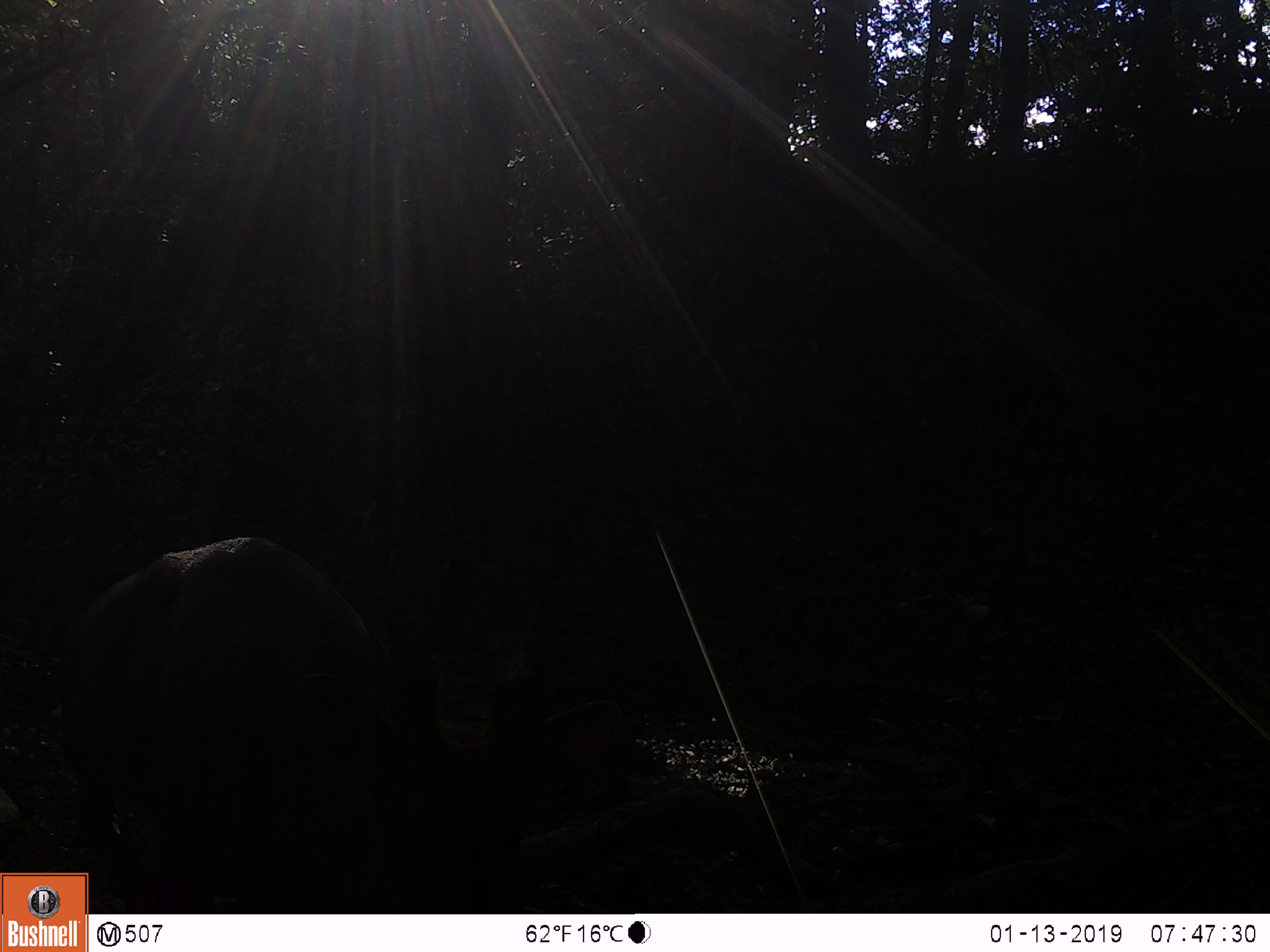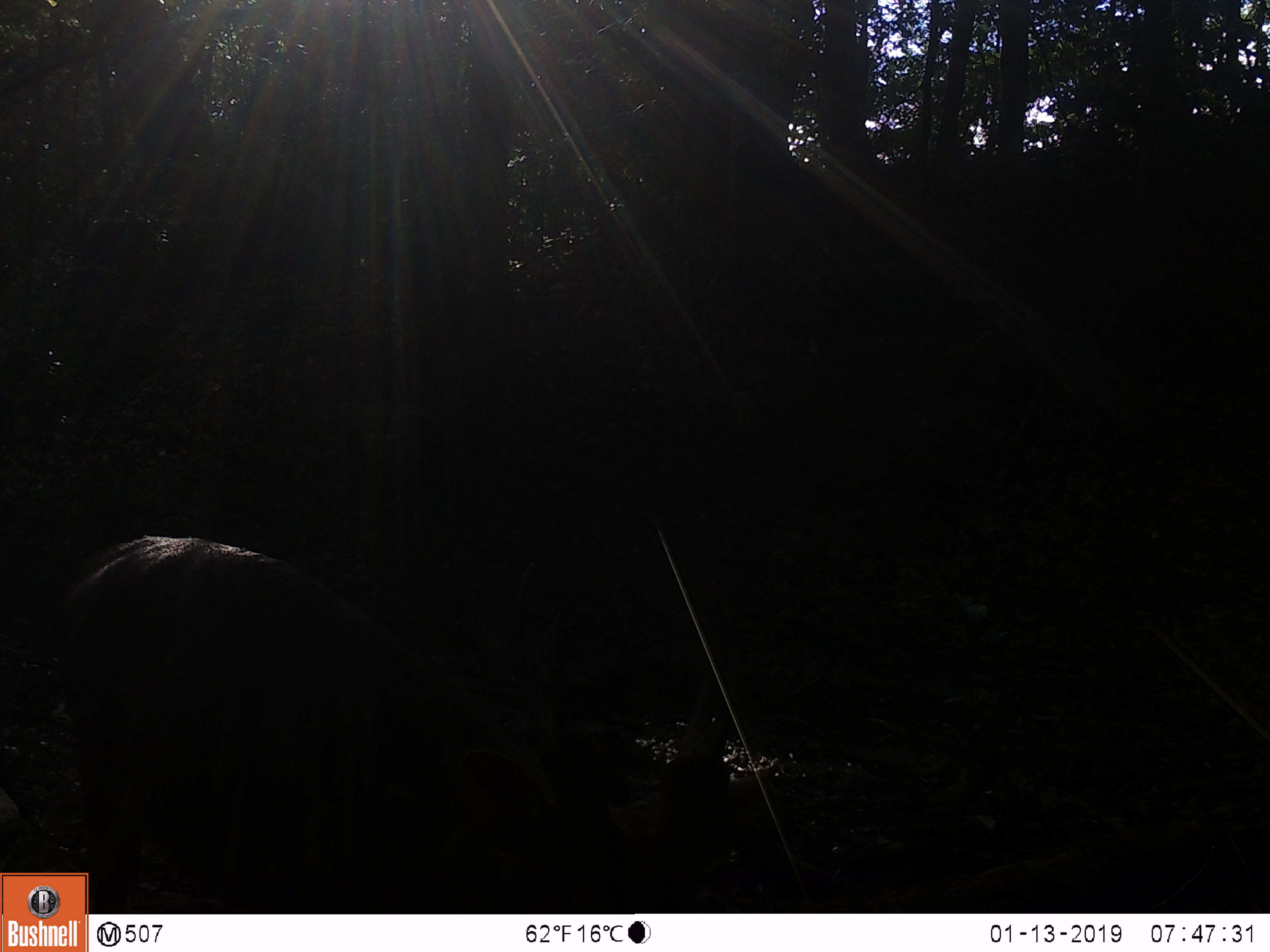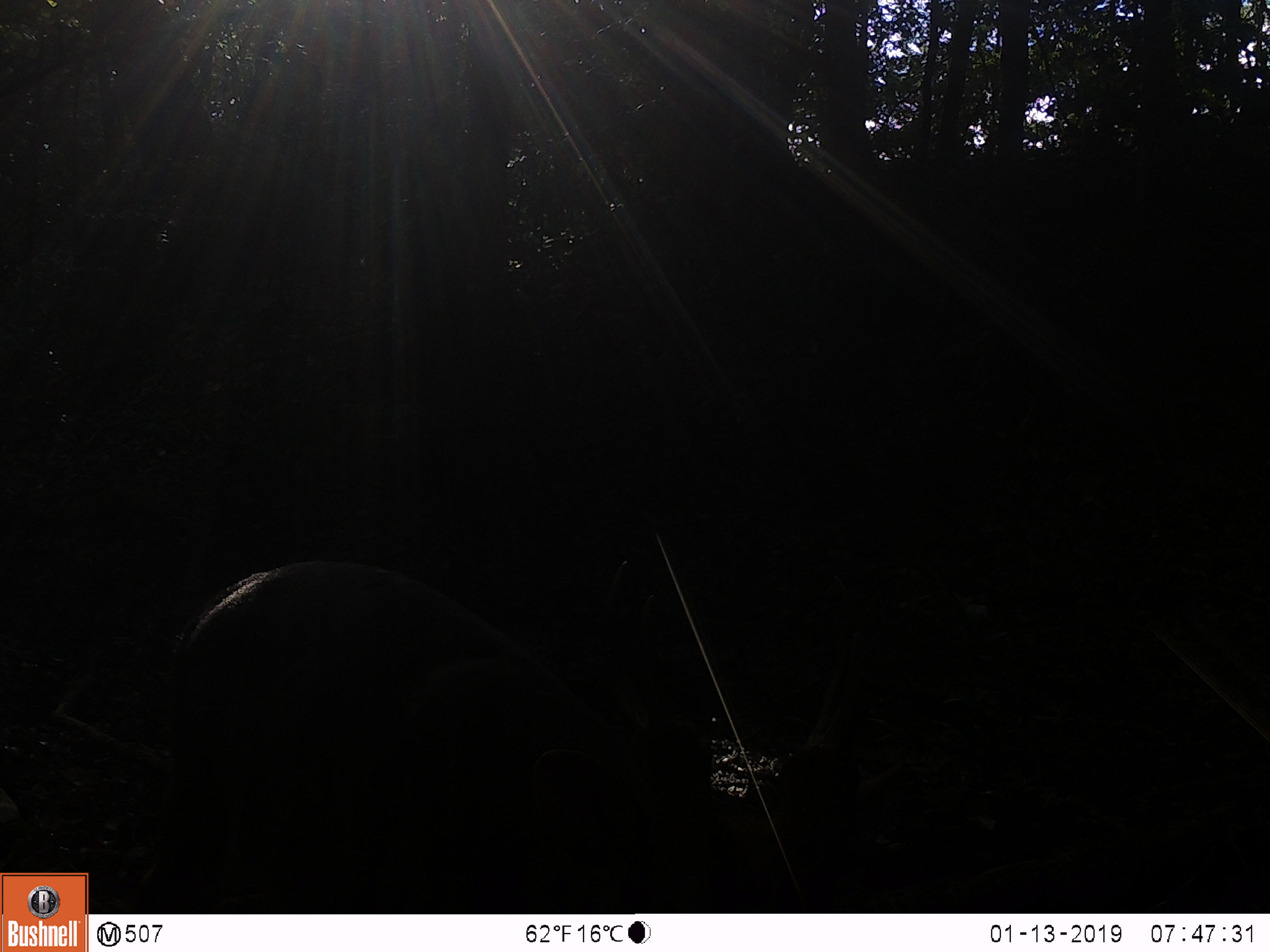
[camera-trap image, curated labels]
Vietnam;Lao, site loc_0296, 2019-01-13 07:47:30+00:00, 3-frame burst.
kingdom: Animalia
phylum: Chordata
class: Mammalia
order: Artiodactyla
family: Cervidae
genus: Rusa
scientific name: Rusa unicolor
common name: sambar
Sambar (Rusa unicolor). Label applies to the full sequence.